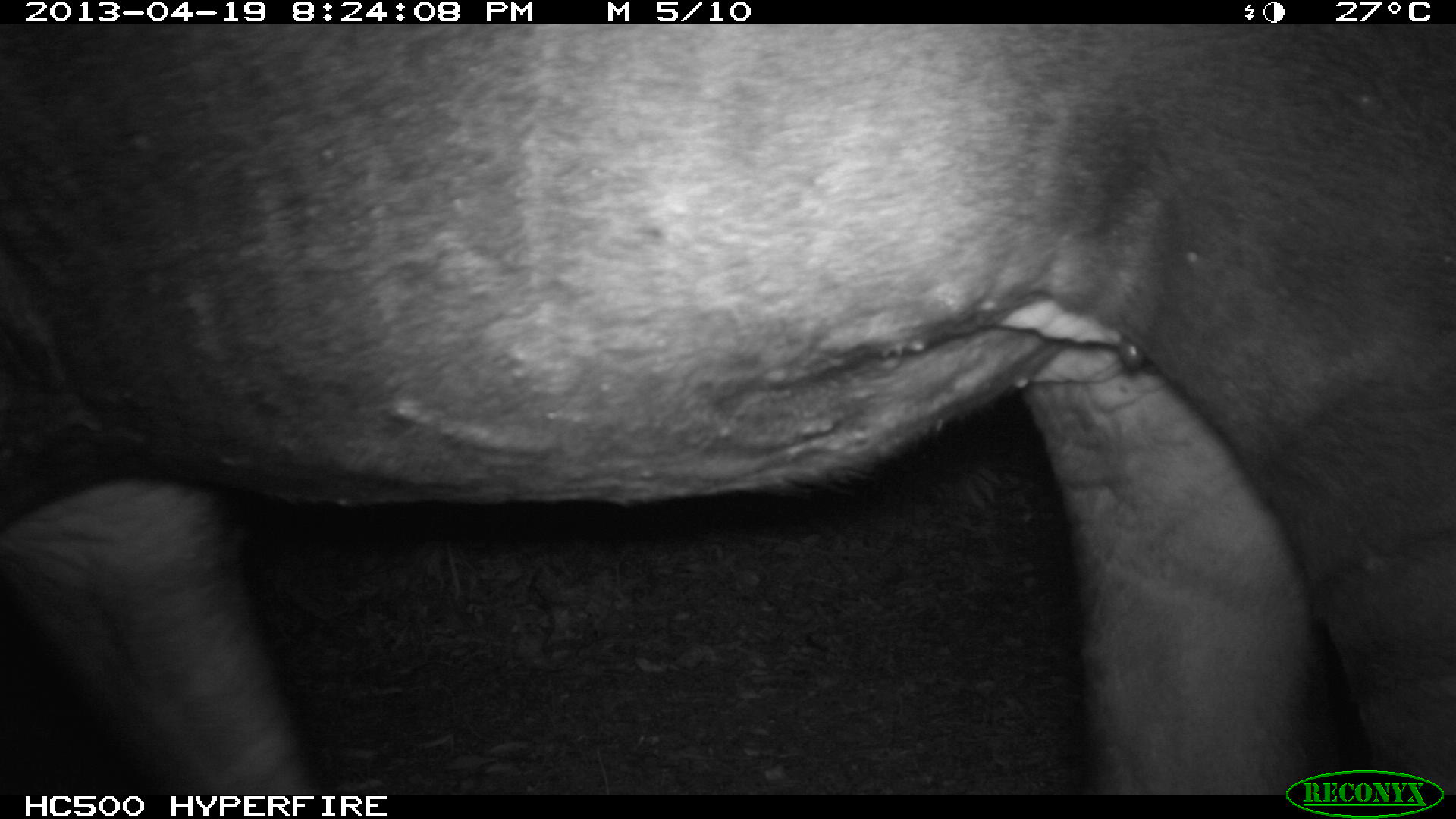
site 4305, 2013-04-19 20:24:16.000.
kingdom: Animalia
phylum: Chordata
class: Mammalia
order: Perissodactyla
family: Tapiridae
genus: Tapirus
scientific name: Tapirus bairdii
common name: baird's tapir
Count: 2.